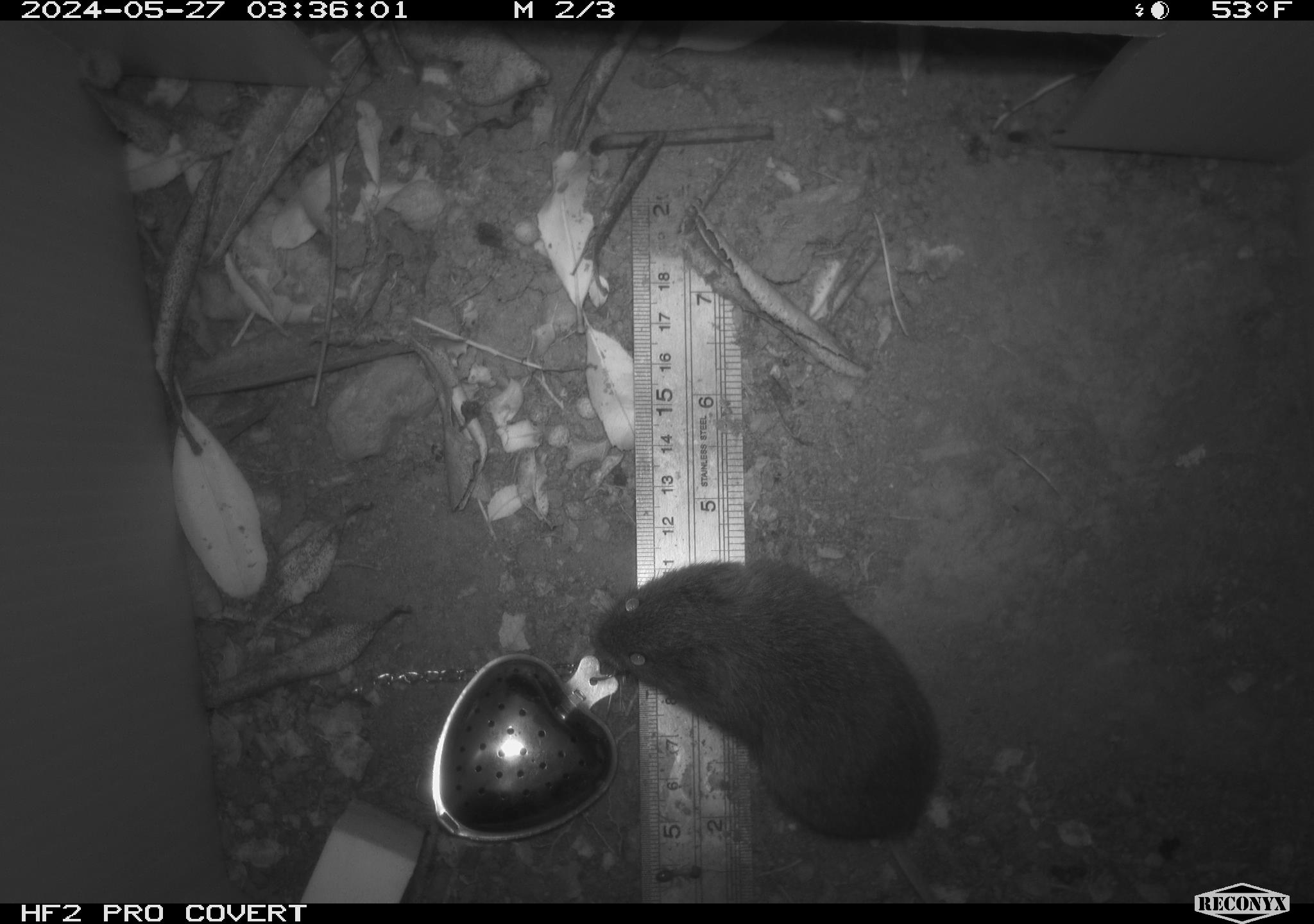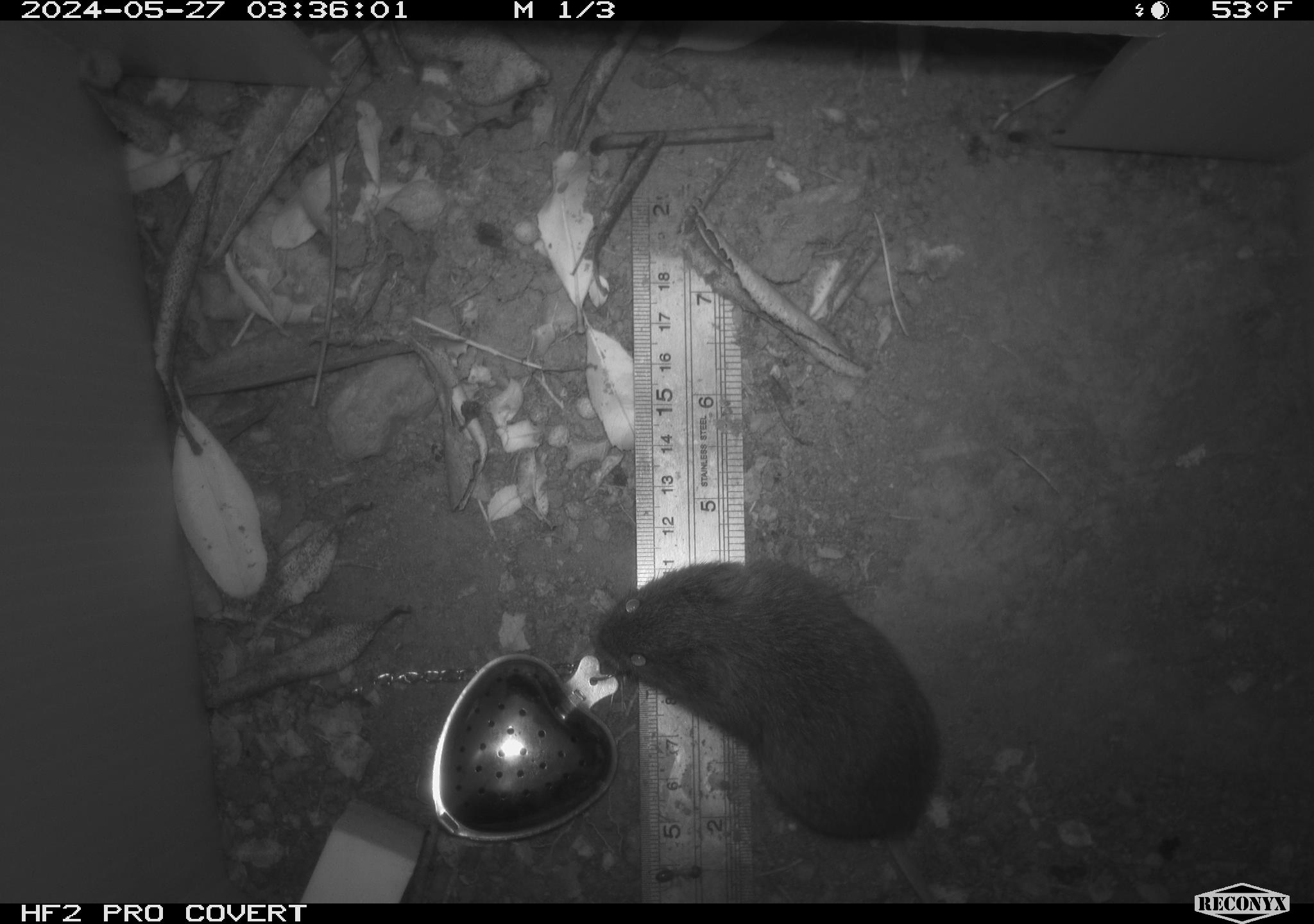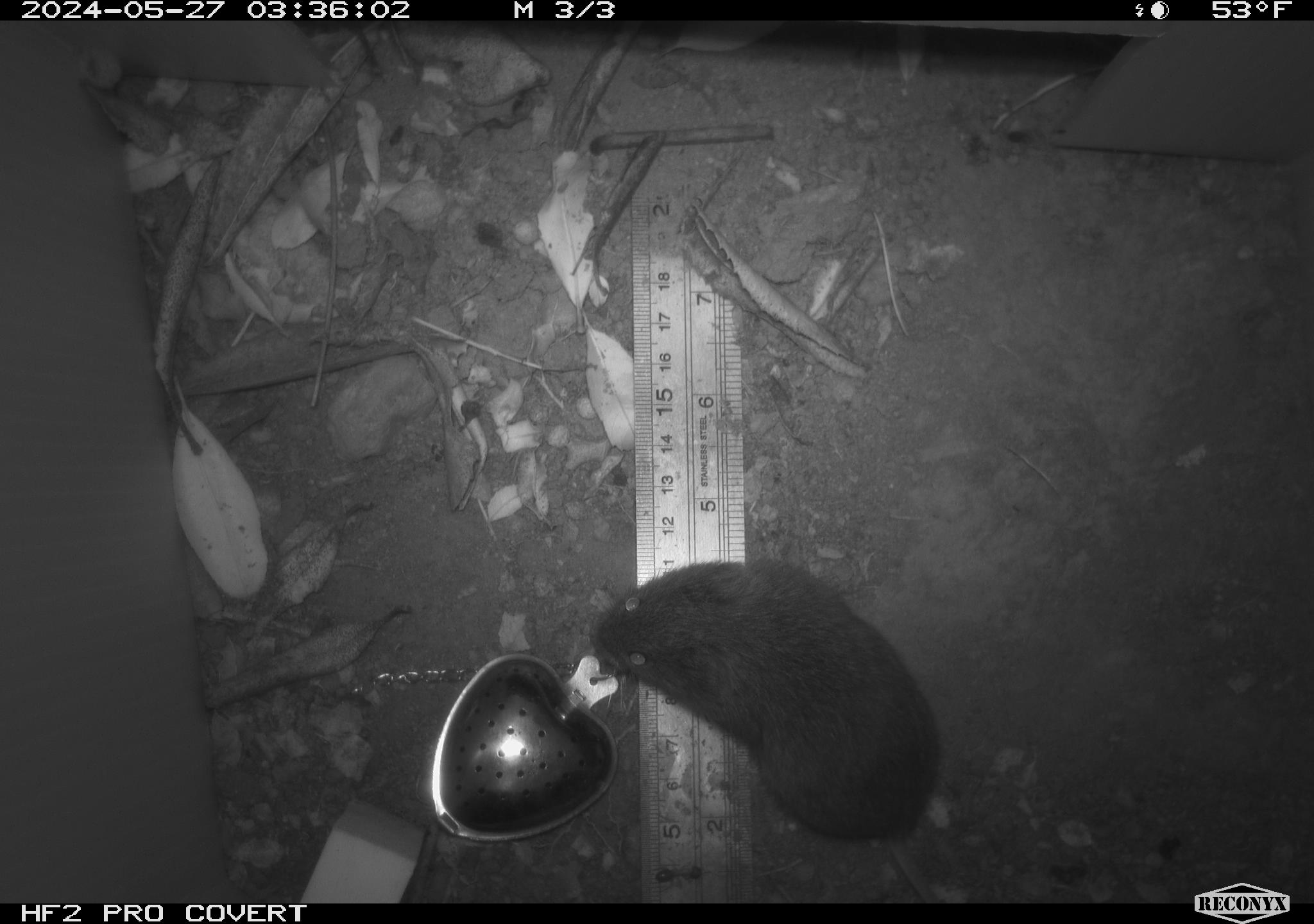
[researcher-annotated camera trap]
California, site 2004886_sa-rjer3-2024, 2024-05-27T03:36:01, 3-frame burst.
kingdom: Animalia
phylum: Chordata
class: Mammalia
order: Rodentia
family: Cricetidae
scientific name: Arvicolinae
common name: voles, lemmings, and muskrats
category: arvicolinae subfamily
Arvicolinae subfamily (voles, lemmings, and muskrats) (Arvicolinae).